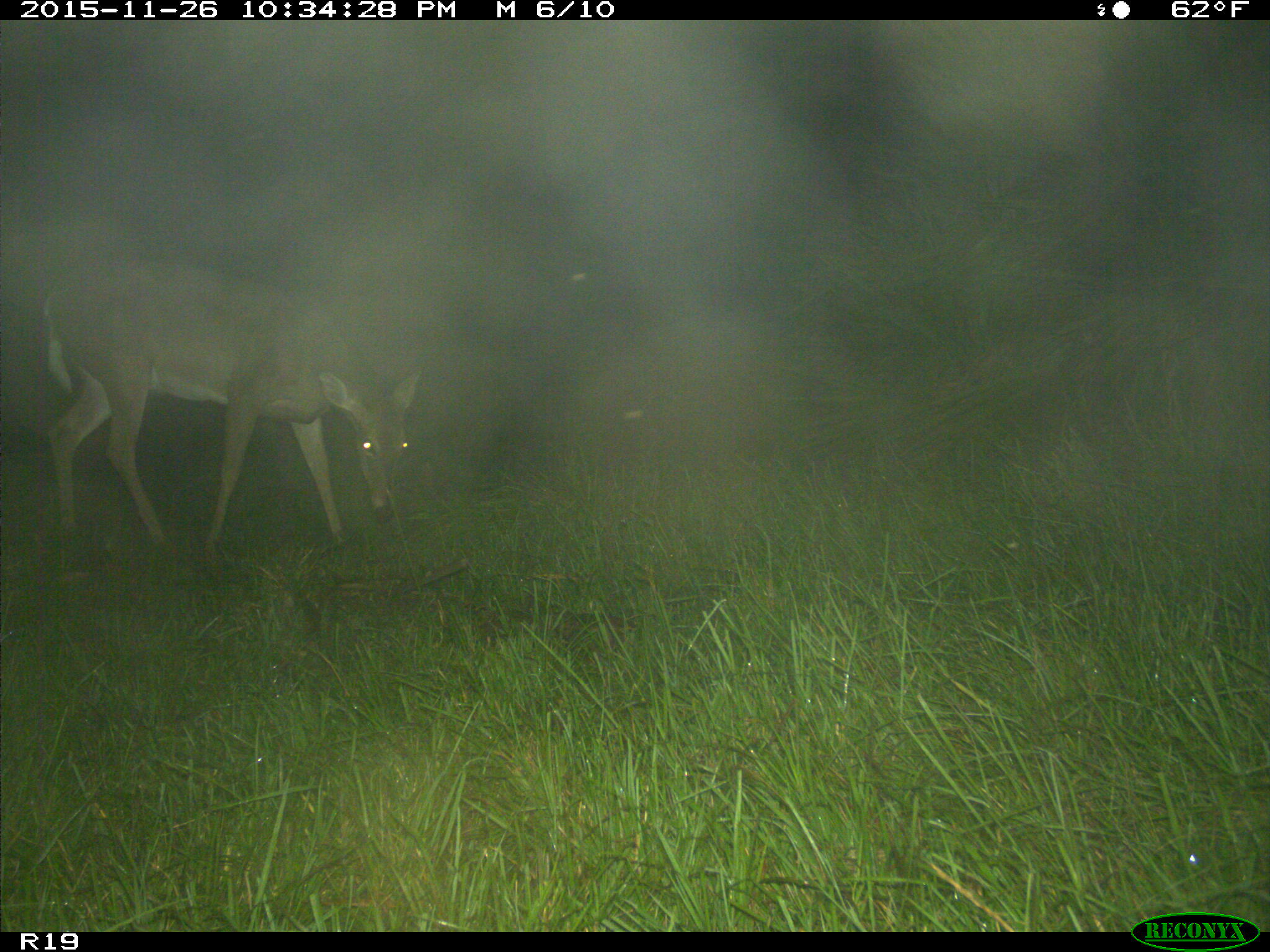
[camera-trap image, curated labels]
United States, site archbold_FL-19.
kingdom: Animalia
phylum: Chordata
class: Mammalia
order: Artiodactyla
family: Cervidae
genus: Odocoileus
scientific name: Odocoileus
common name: deer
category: unidentified deer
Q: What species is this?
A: Unidentified deer (deer) (Odocoileus).